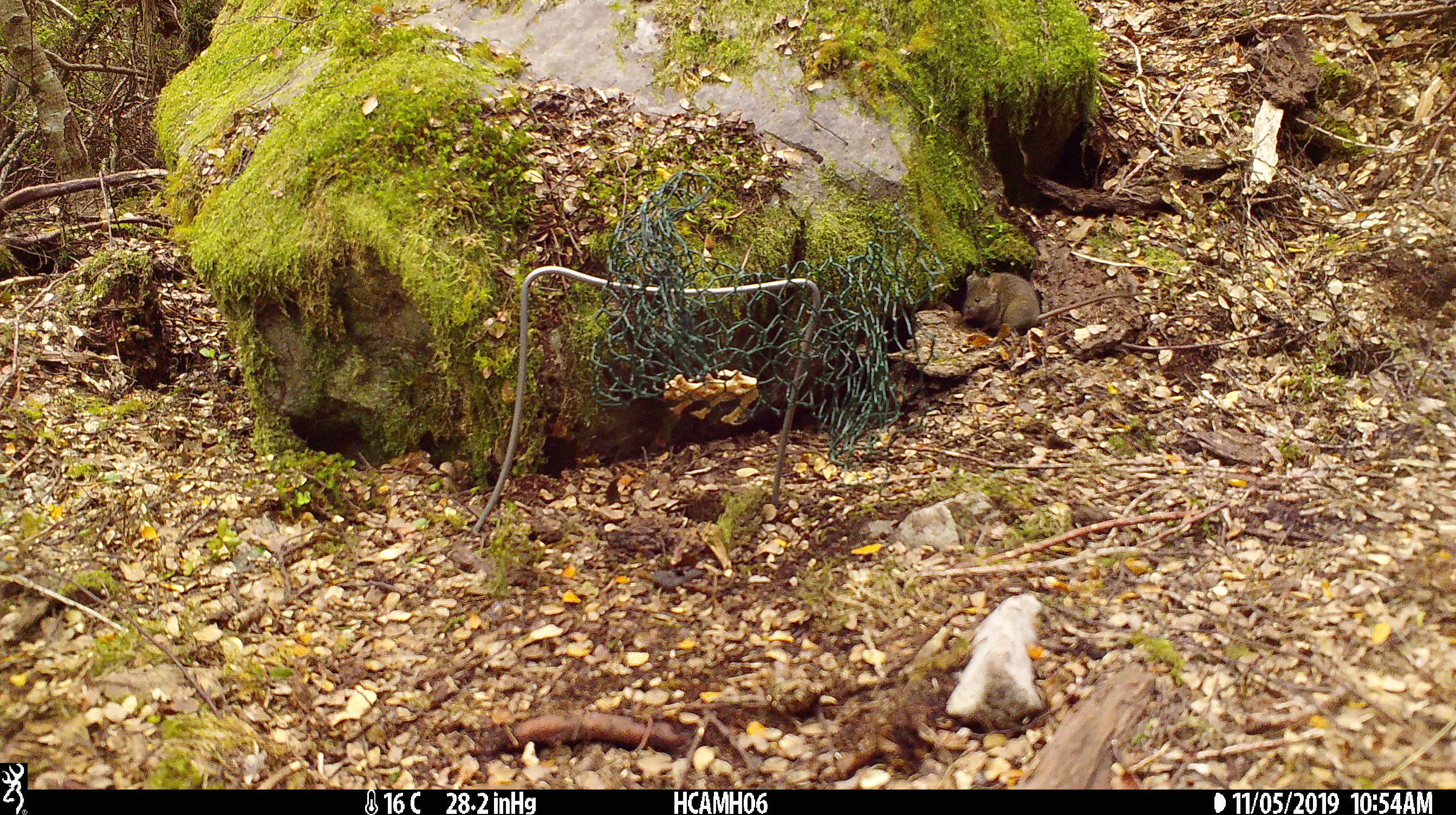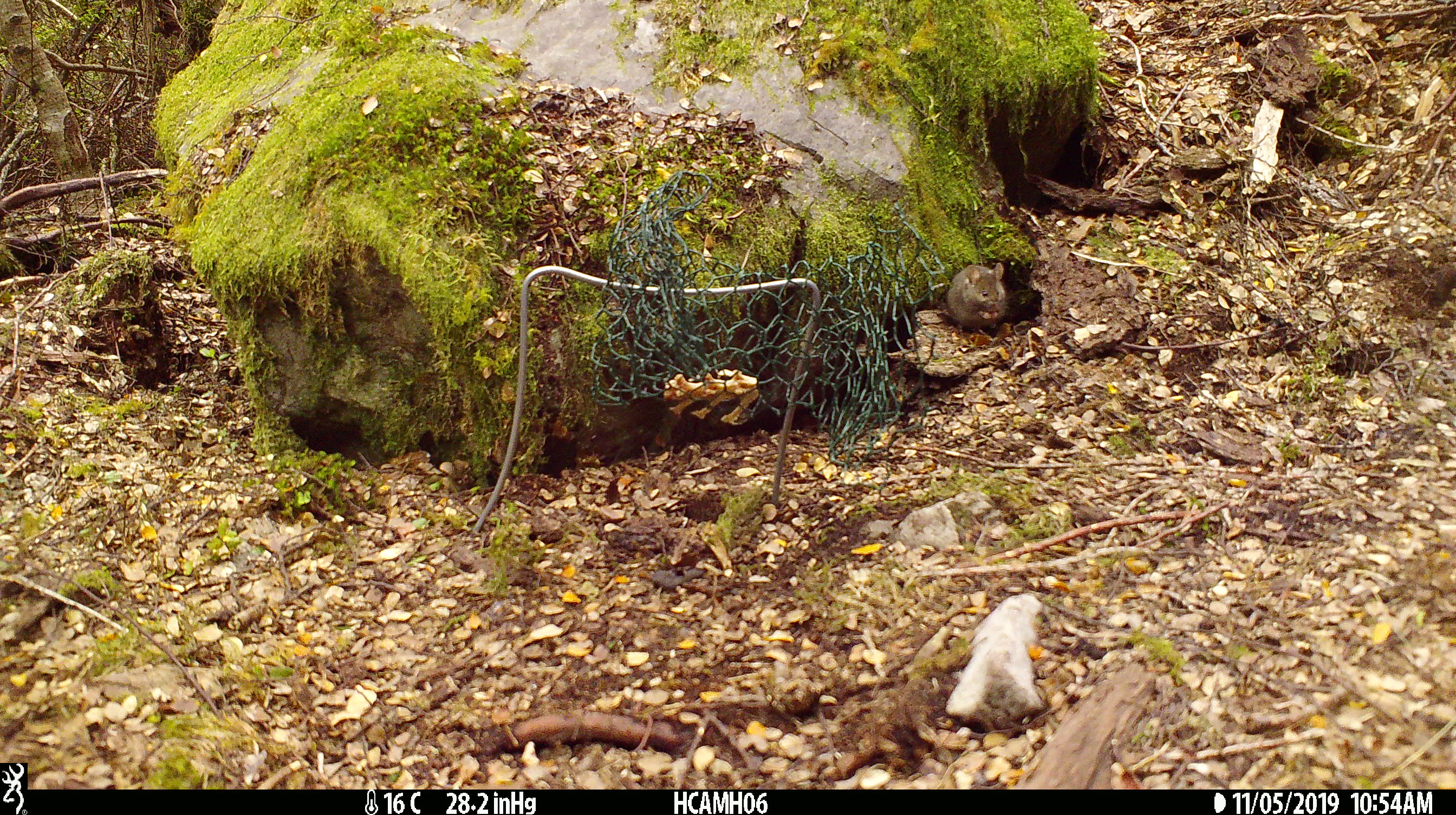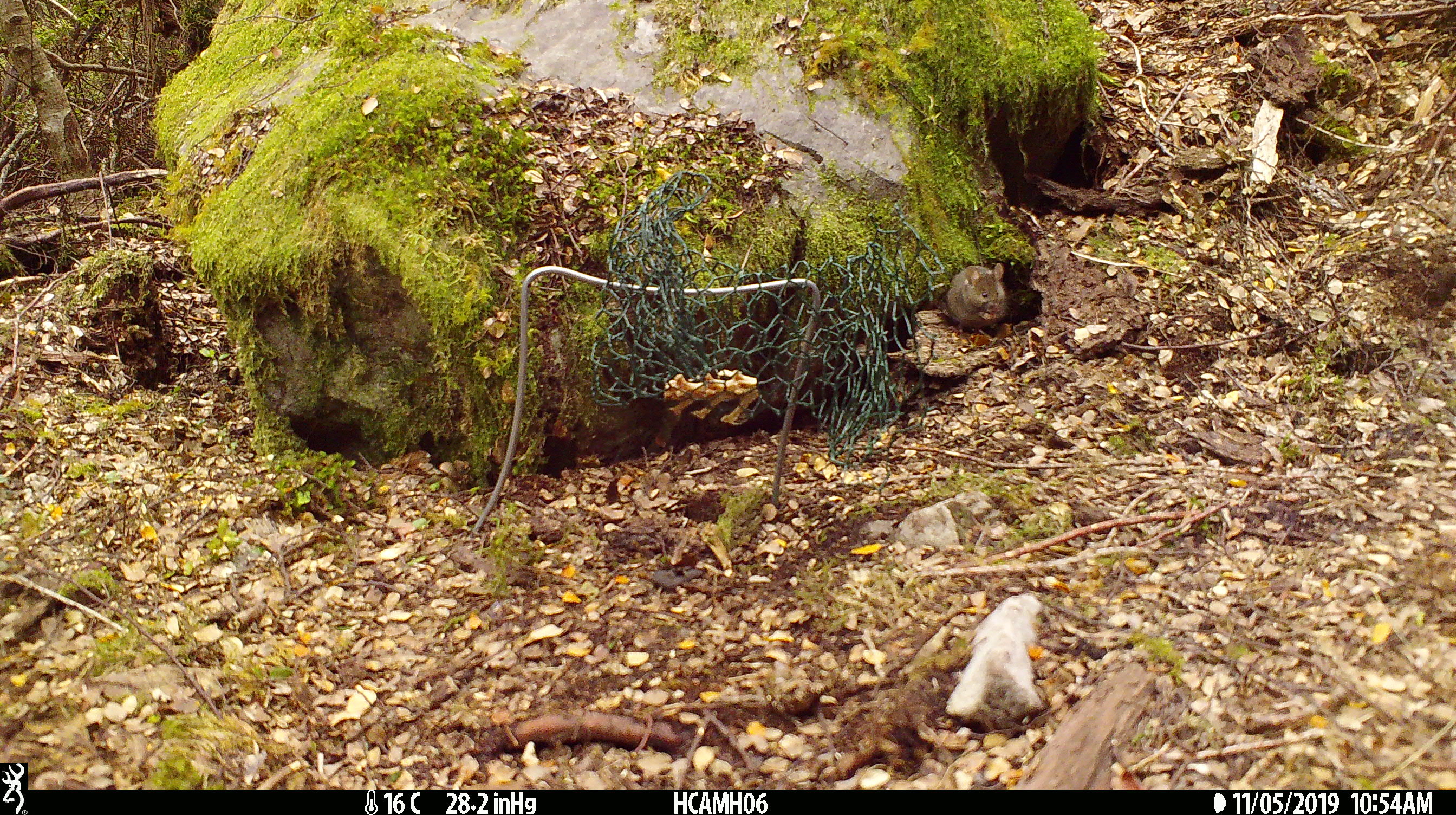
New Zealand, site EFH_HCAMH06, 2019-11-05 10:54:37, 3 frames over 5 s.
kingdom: Animalia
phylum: Chordata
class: Mammalia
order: Rodentia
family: Muridae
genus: Mus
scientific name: Mus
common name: mouse